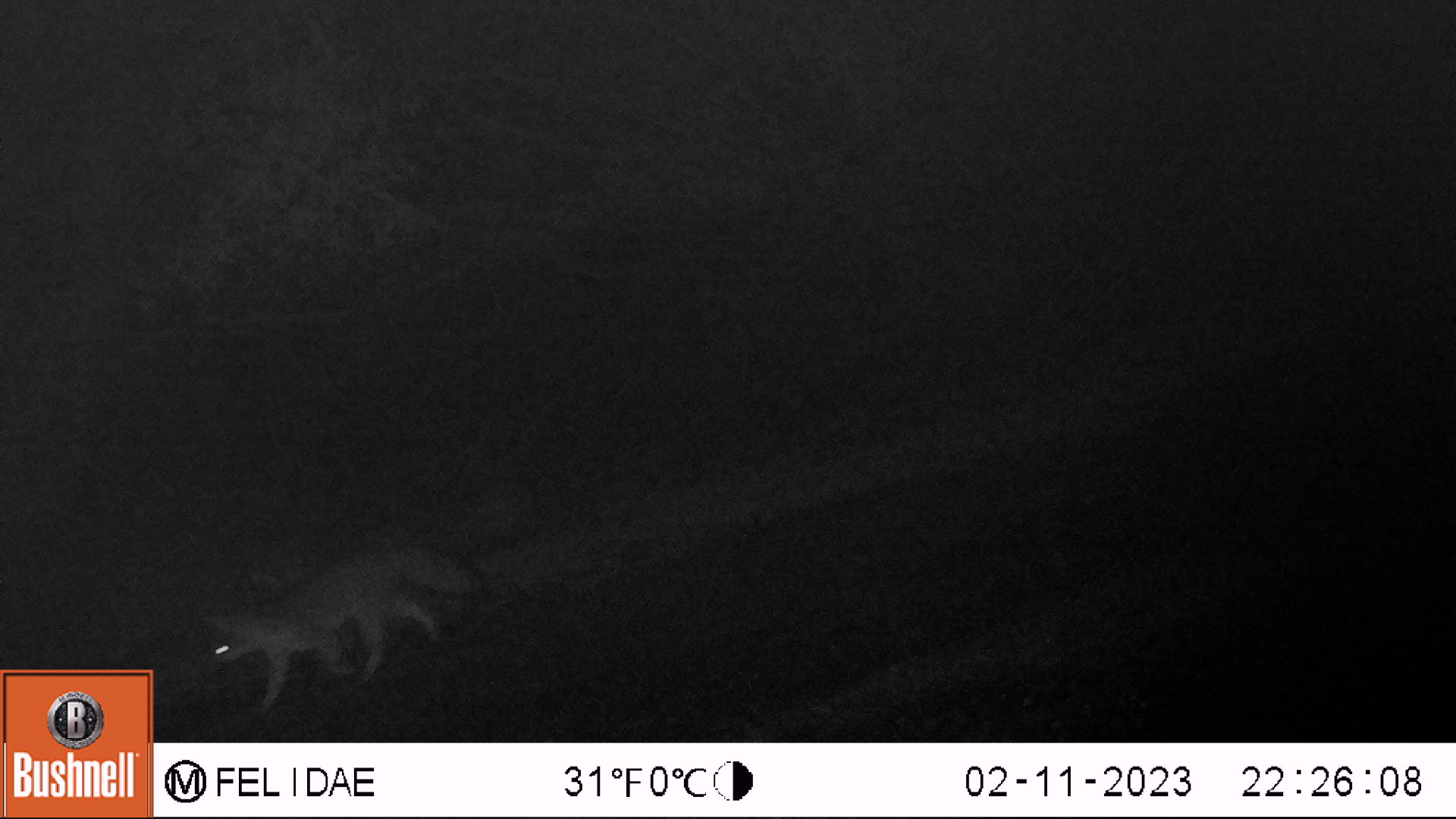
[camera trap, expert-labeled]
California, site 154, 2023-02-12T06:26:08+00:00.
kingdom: Animalia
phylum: Chordata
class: Mammalia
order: Carnivora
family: Canidae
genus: Urocyon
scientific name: Urocyon cinereoargenteus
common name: gray fox